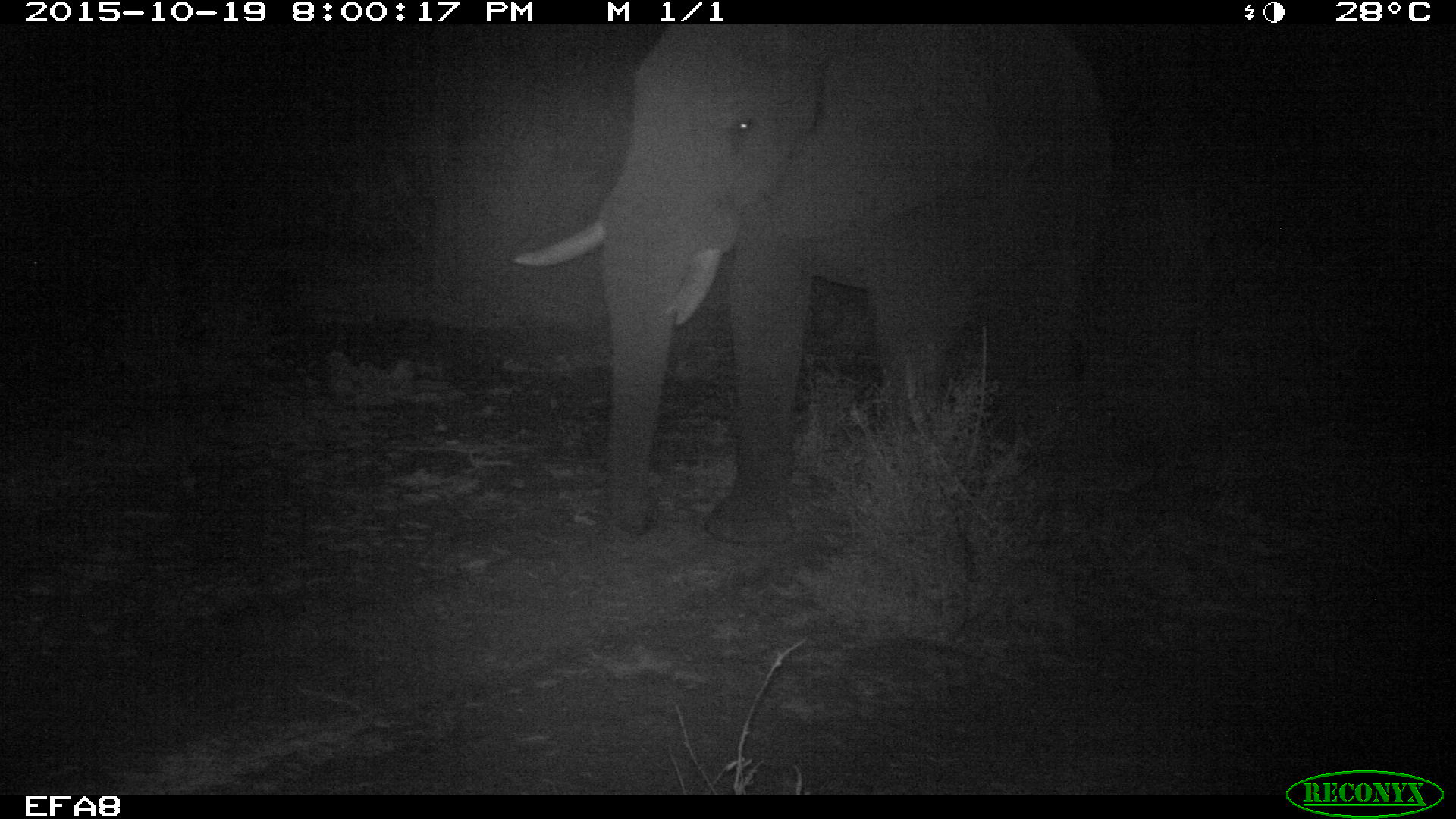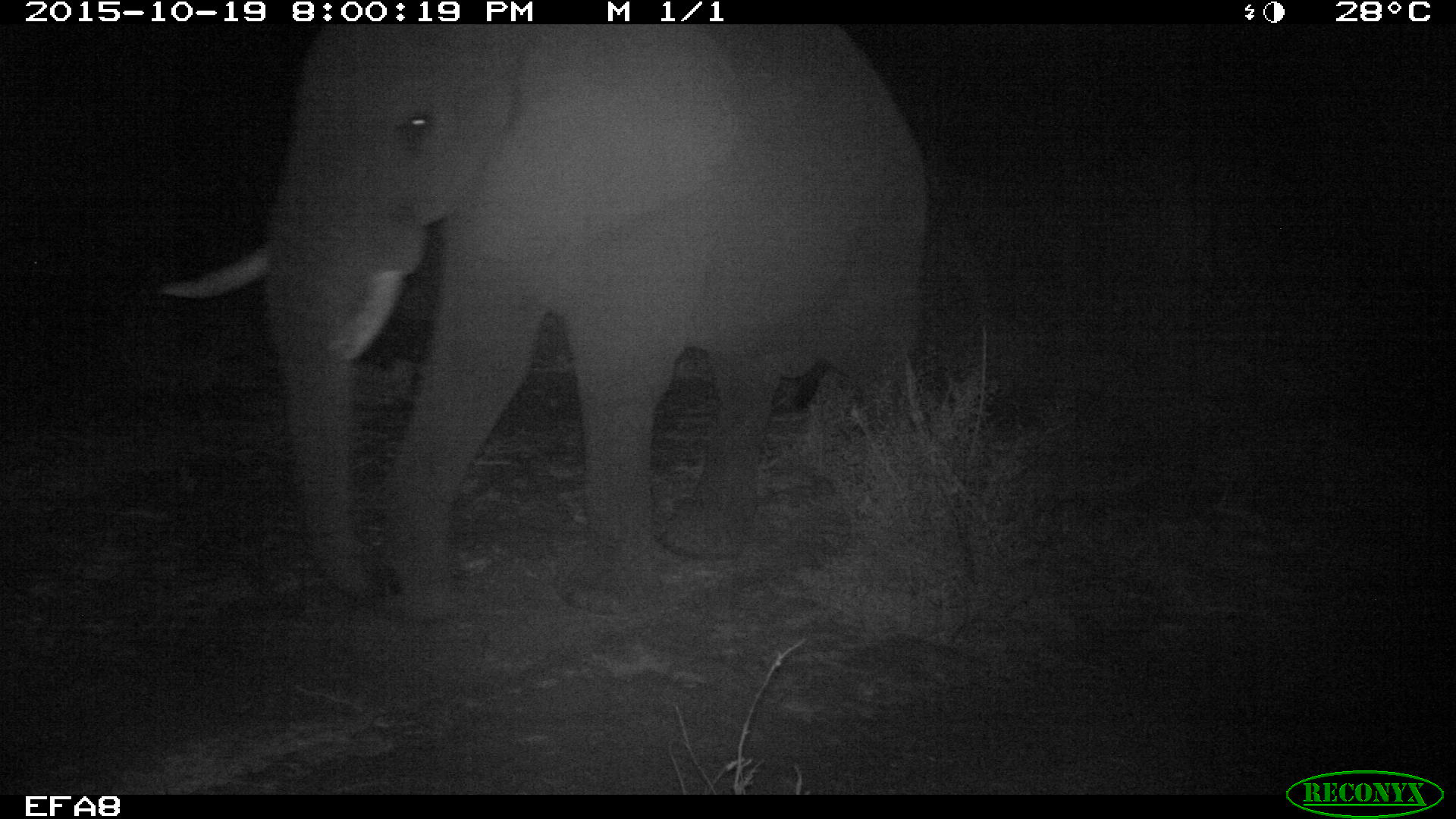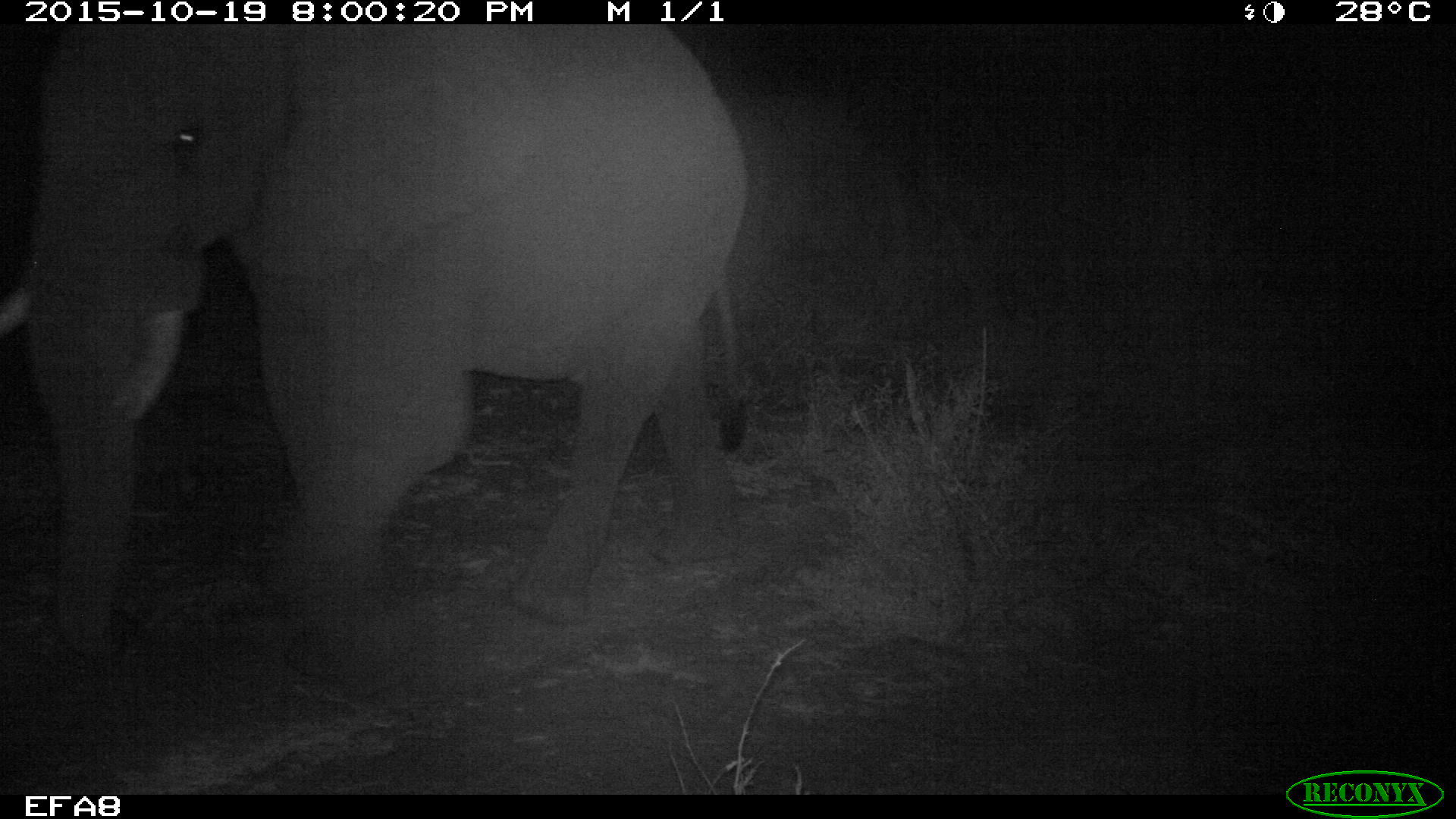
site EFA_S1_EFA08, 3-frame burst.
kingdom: Animalia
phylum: Chordata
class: Mammalia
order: Proboscidea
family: Elephantidae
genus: Loxodonta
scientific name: Loxodonta africana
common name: african bush elephant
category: elephant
Elephant (african bush elephant) (Loxodonta africana), count 1. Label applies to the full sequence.